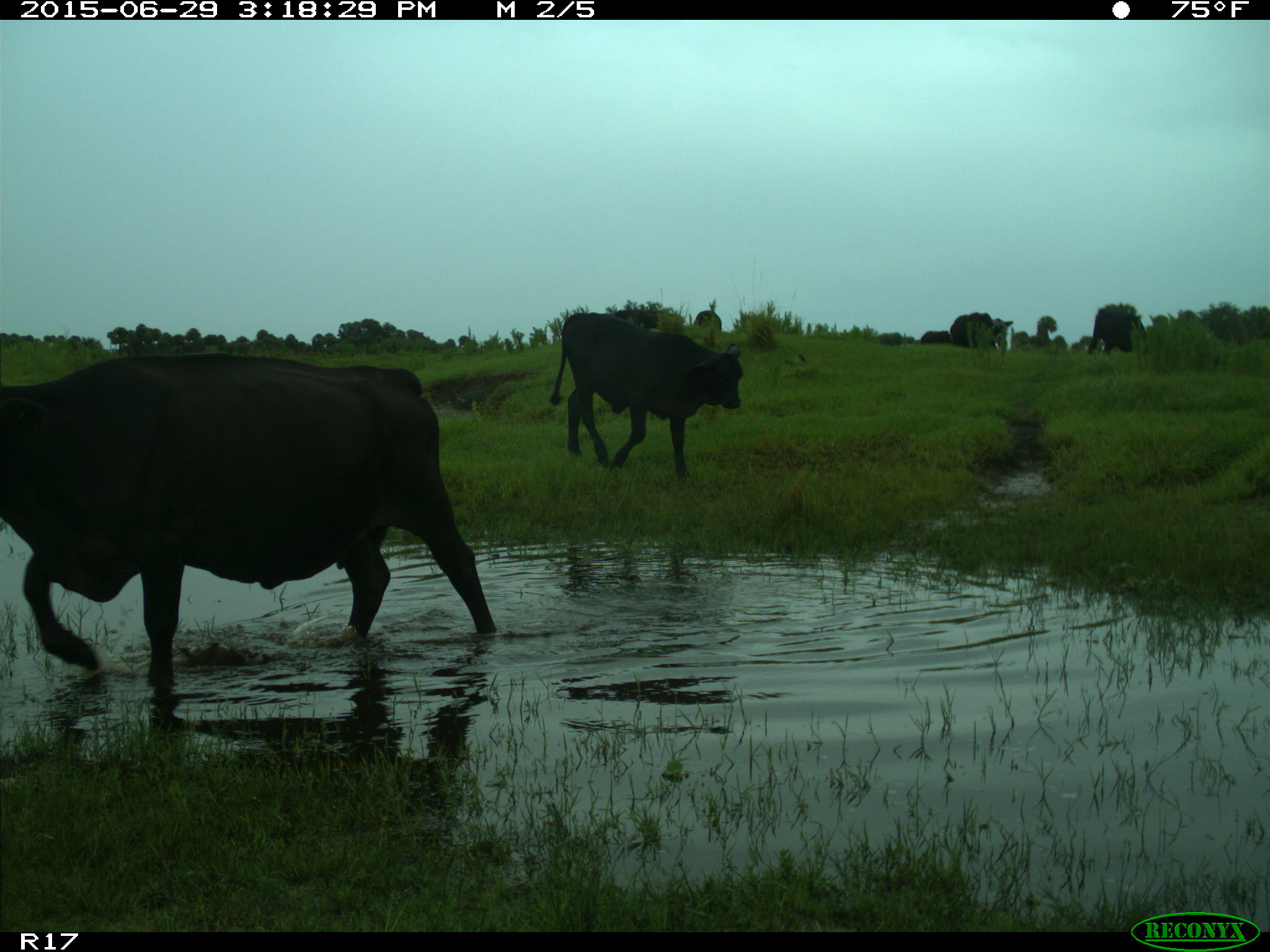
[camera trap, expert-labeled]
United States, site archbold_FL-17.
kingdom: Animalia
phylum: Chordata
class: Mammalia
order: Artiodactyla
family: Bovidae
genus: Bos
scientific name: Bos taurus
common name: domestic cow